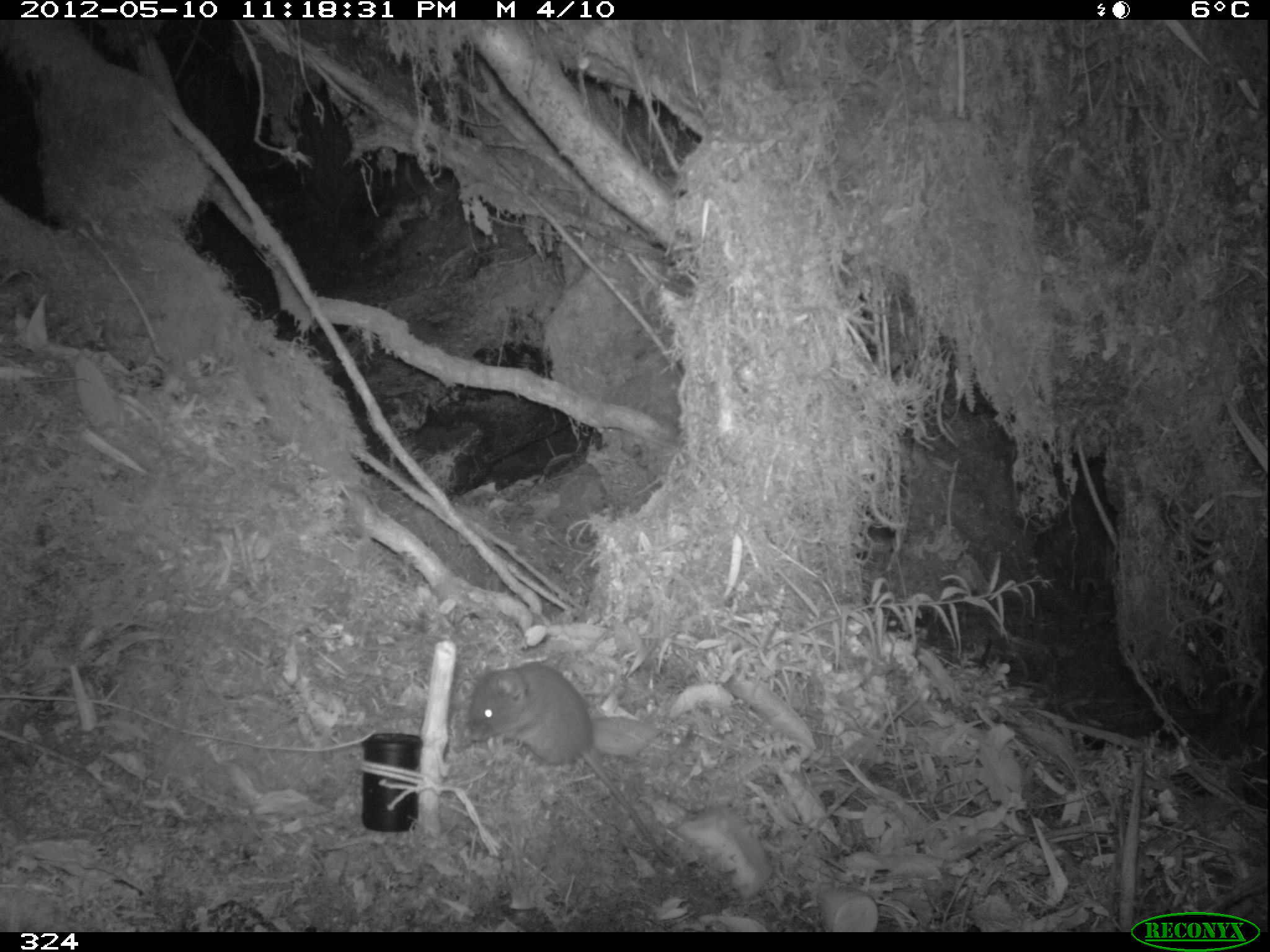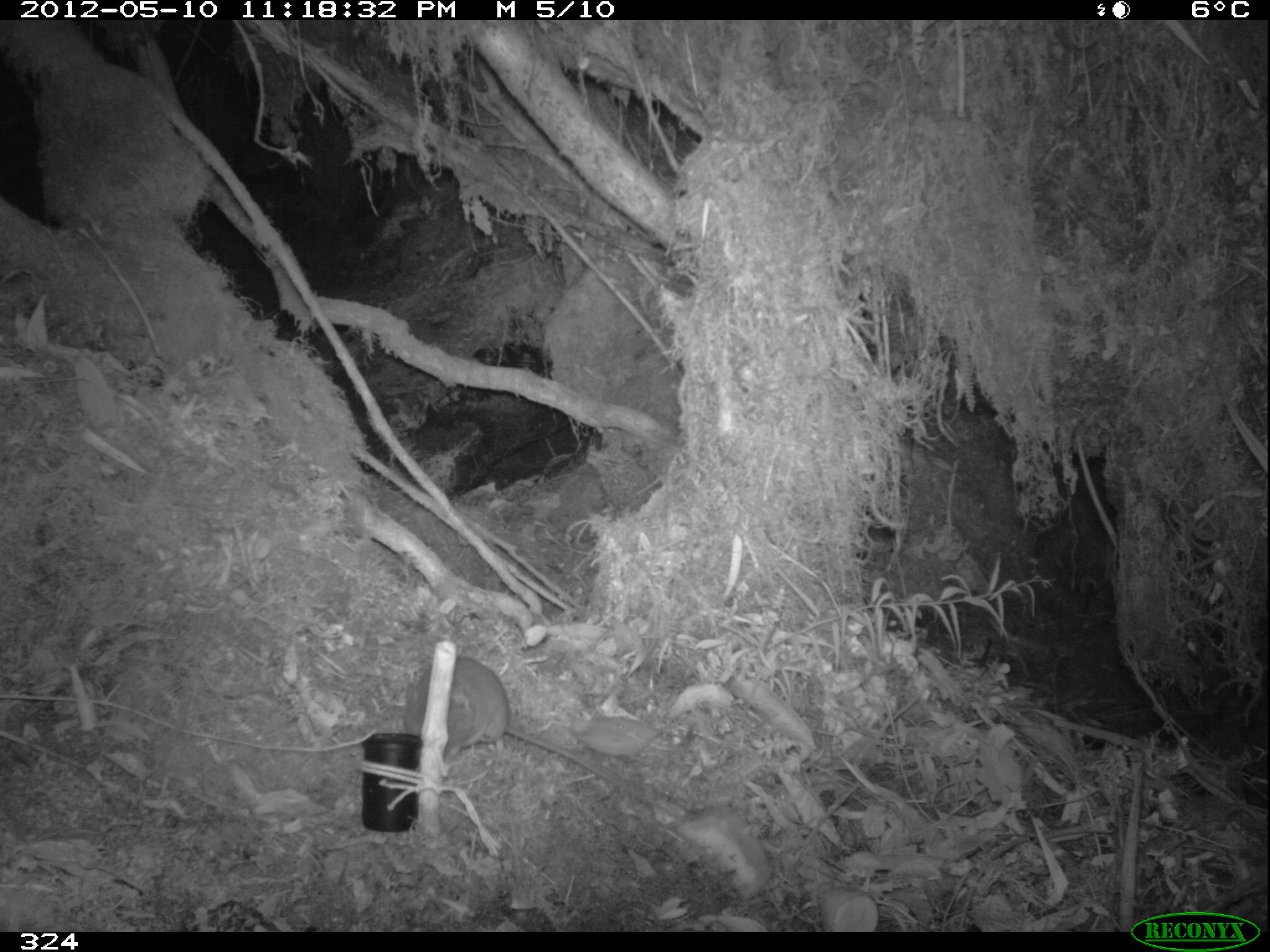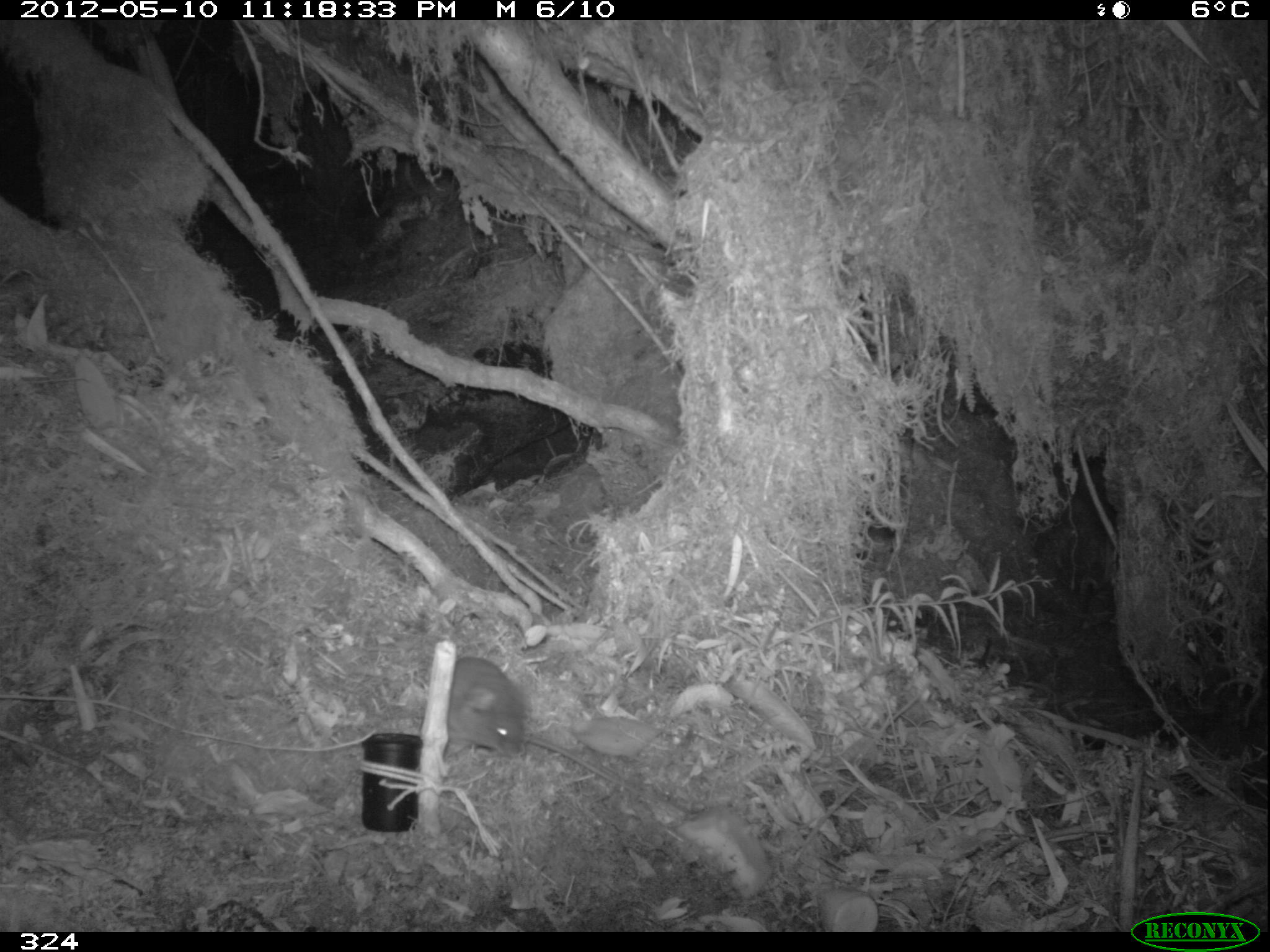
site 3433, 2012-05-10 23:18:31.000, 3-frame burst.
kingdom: Animalia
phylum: Chordata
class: Mammalia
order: Rodentia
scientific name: Rodentia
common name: rodents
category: unknown rodent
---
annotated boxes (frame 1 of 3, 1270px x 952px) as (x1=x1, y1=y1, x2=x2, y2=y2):
unknown rodent: (x1=463, y1=656, x2=681, y2=871)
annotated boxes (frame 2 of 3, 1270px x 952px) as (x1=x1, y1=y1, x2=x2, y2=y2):
unknown rodent: (x1=403, y1=654, x2=708, y2=828)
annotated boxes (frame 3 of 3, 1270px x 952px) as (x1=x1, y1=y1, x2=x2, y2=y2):
unknown rodent: (x1=440, y1=654, x2=664, y2=801)